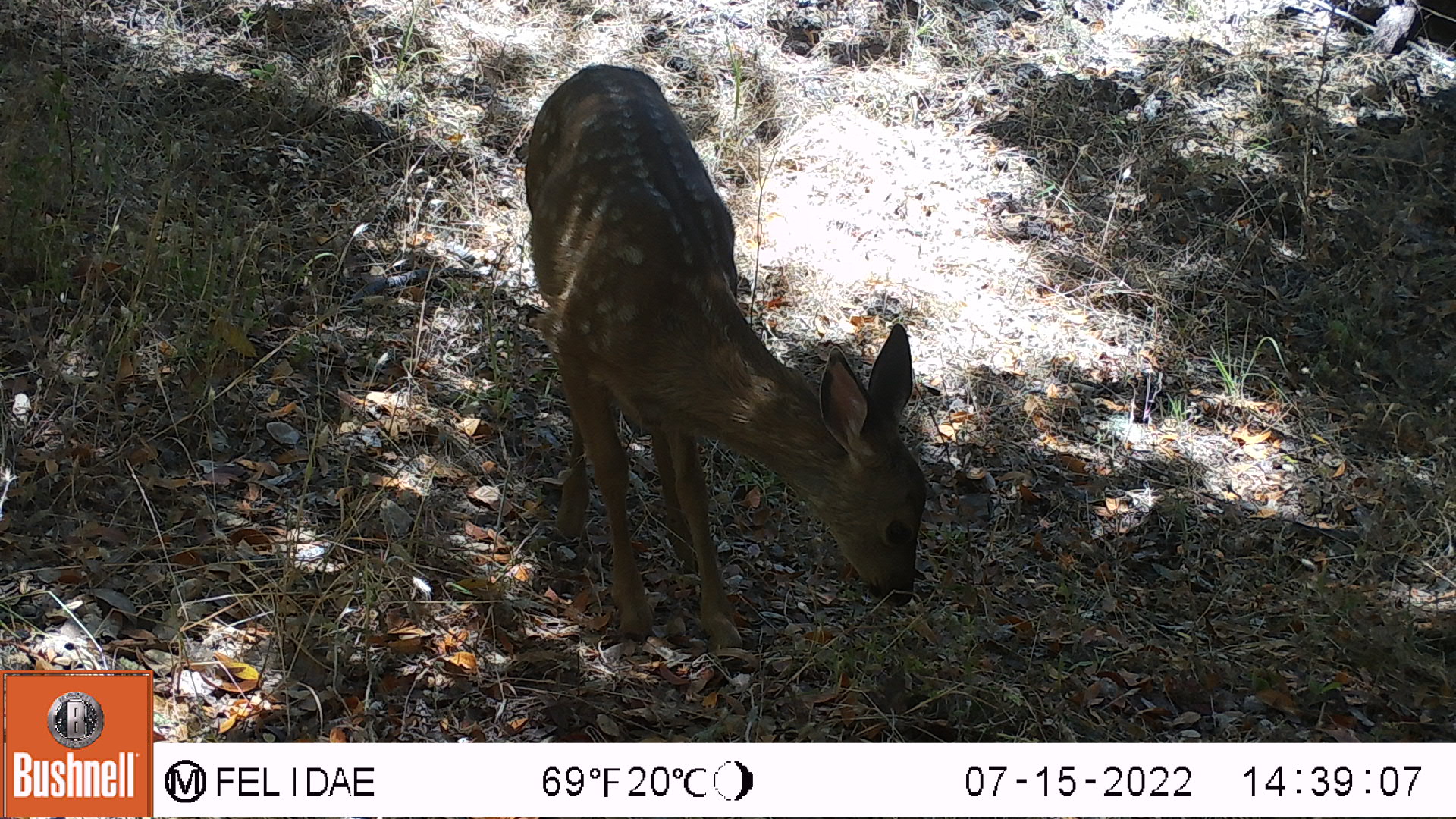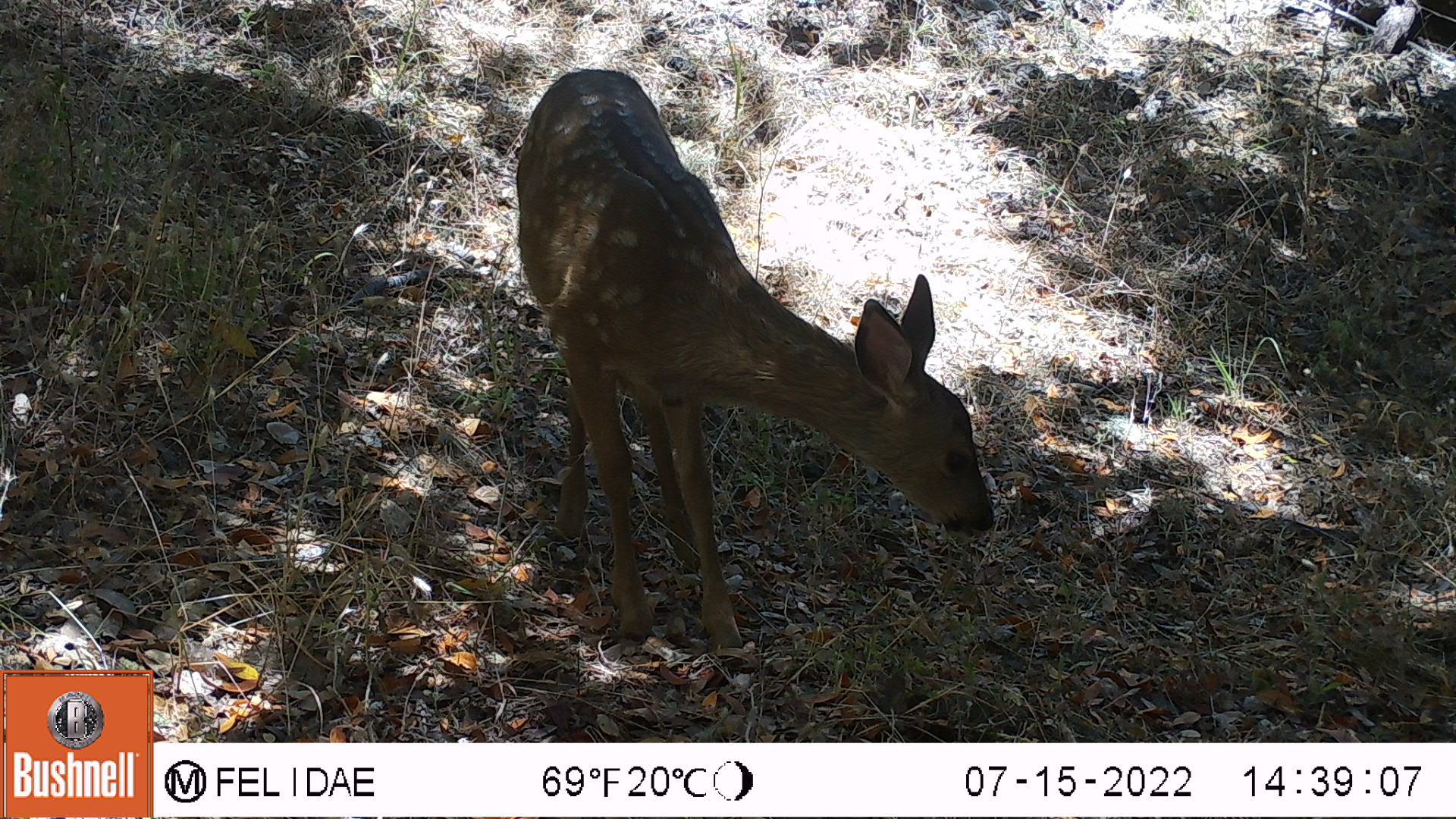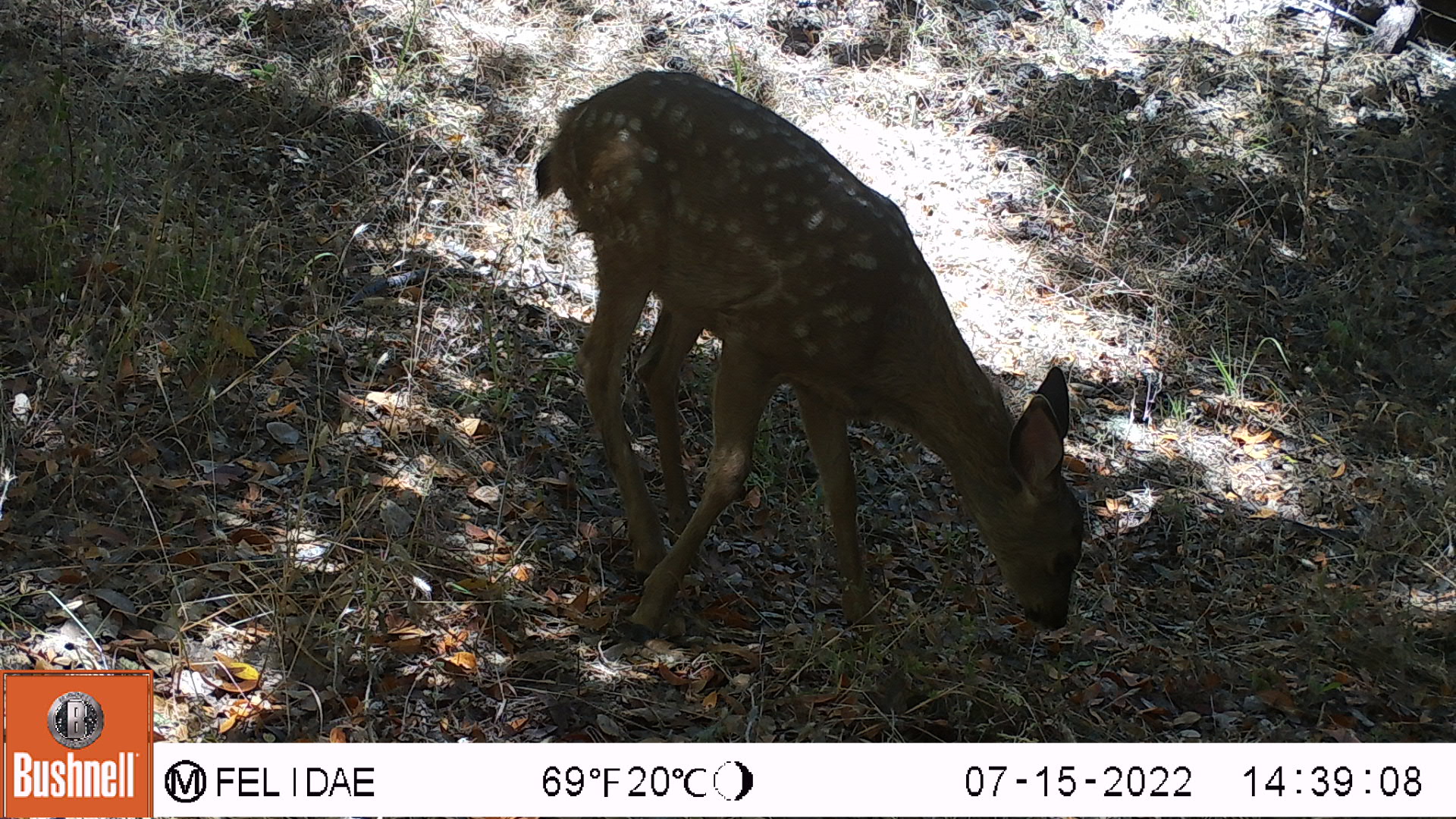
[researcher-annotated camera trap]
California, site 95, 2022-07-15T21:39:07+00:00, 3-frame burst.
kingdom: Animalia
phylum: Chordata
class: Mammalia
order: Artiodactyla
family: Cervidae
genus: Odocoileus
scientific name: Odocoileus hemionus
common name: mule deer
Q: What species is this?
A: Mule deer (Odocoileus hemionus).